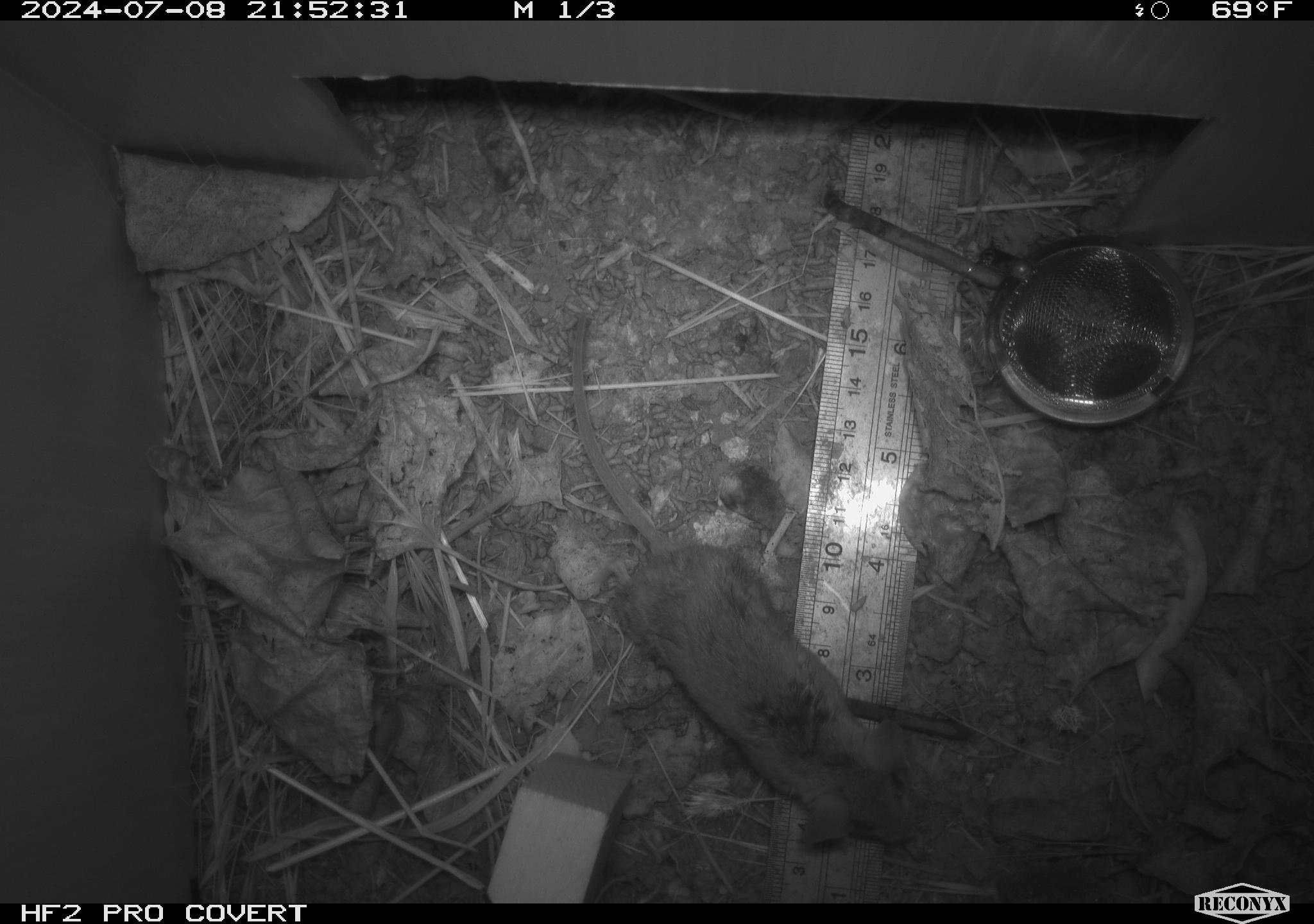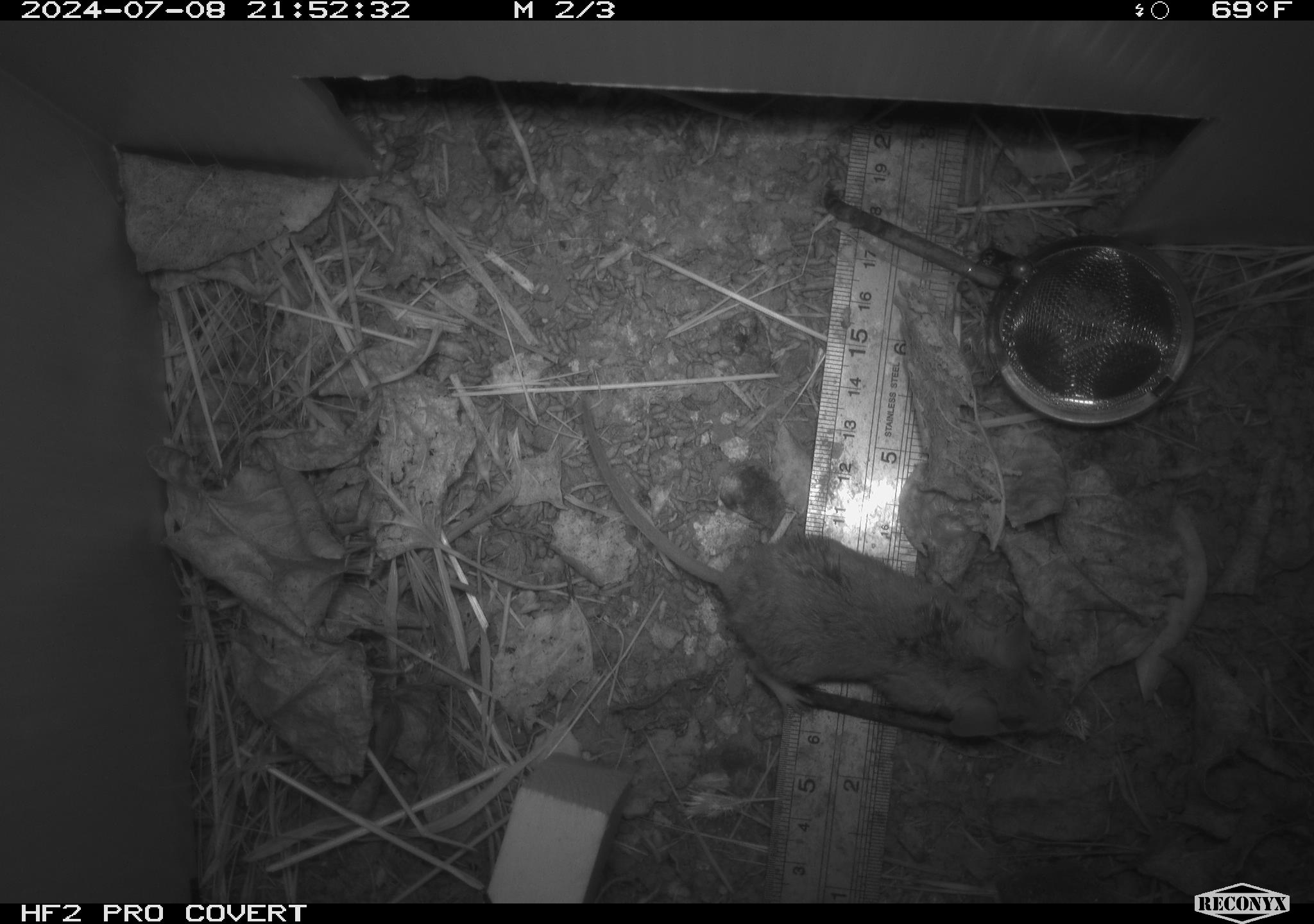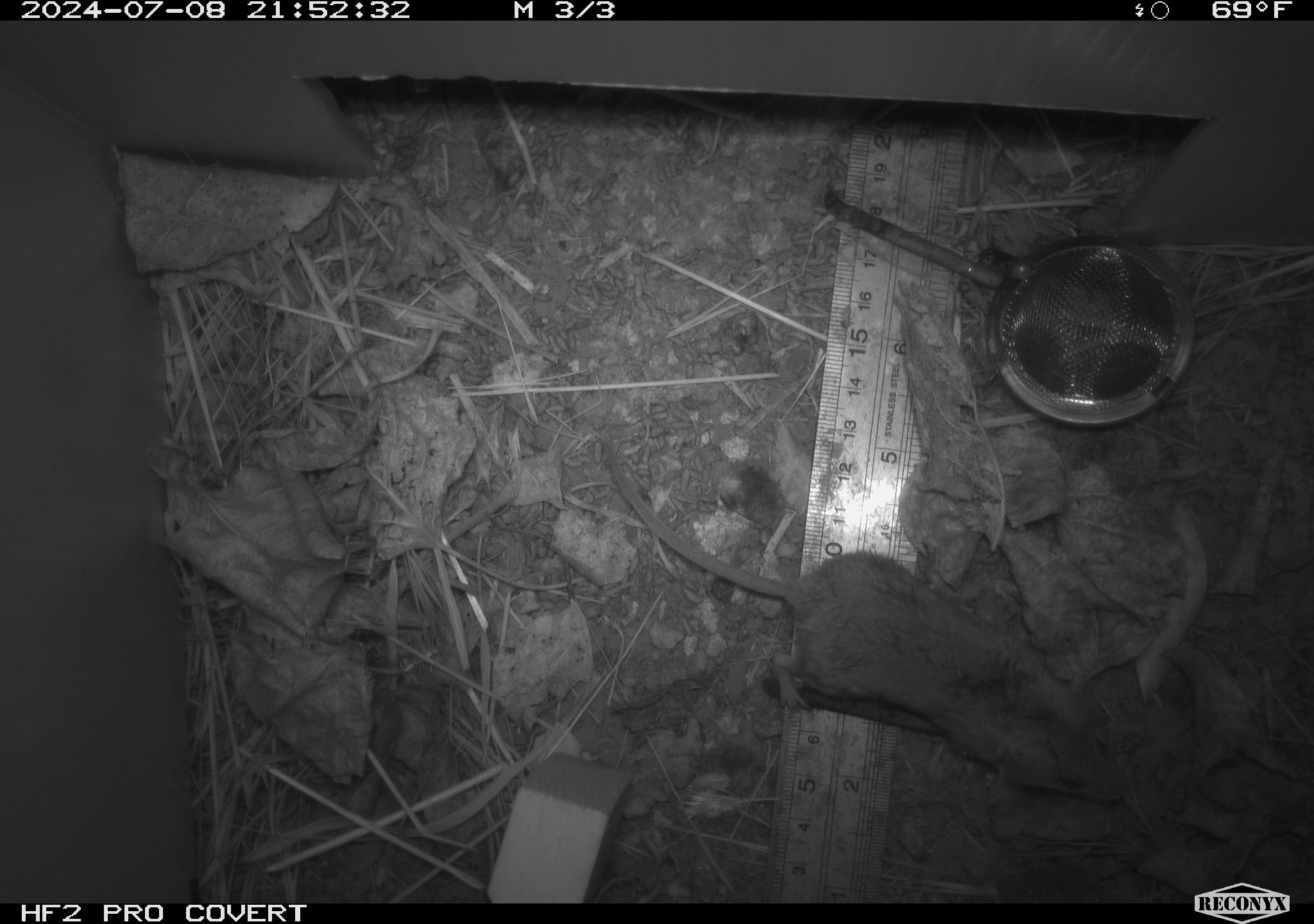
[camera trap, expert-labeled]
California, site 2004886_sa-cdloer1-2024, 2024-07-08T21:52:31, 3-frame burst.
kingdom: Animalia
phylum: Chordata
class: Mammalia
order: Rodentia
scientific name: Rodentia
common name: mouse species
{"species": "mouse species (Rodentia)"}